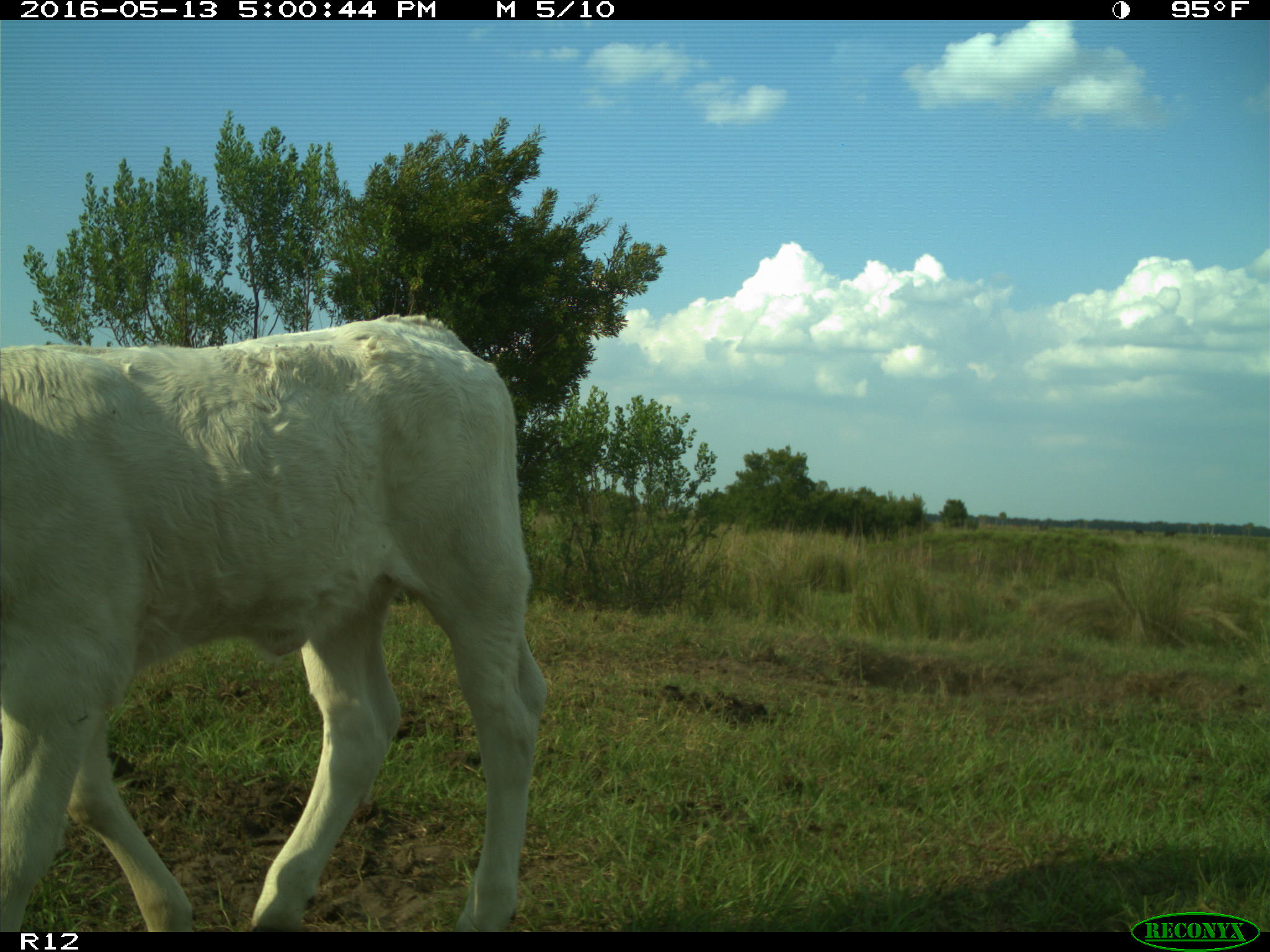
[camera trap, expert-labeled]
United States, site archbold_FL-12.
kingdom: Animalia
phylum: Chordata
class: Mammalia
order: Artiodactyla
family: Bovidae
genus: Bos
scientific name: Bos taurus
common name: domestic cow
Bos taurus (domestic cow).